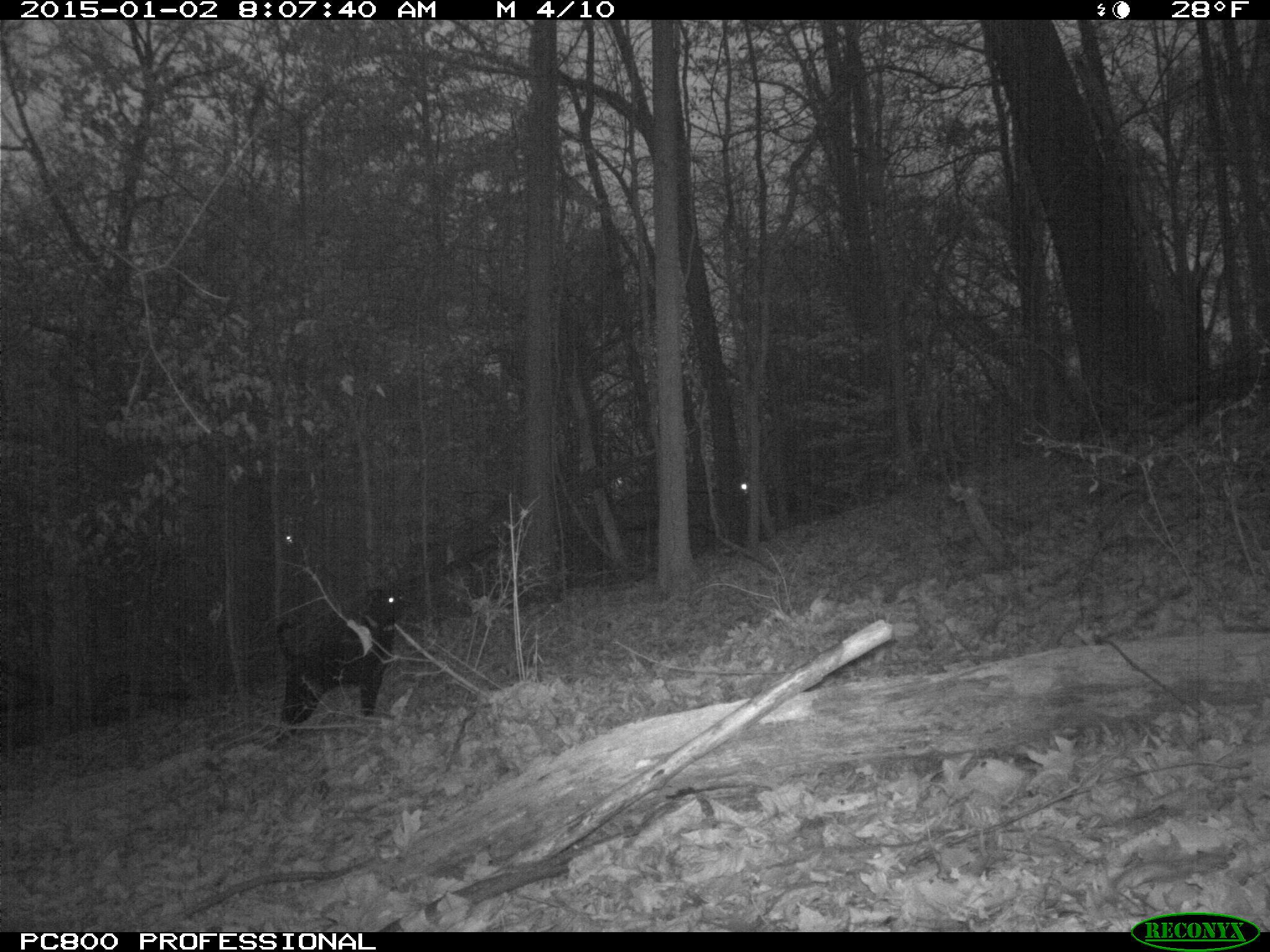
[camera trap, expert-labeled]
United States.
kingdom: Animalia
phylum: Chordata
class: Mammalia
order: Carnivora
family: Canidae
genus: Canis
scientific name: Canis familiaris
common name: domestic dog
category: Dog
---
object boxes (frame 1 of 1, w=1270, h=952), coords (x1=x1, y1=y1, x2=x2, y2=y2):
Dog: (x1=267, y1=577, x2=410, y2=735)